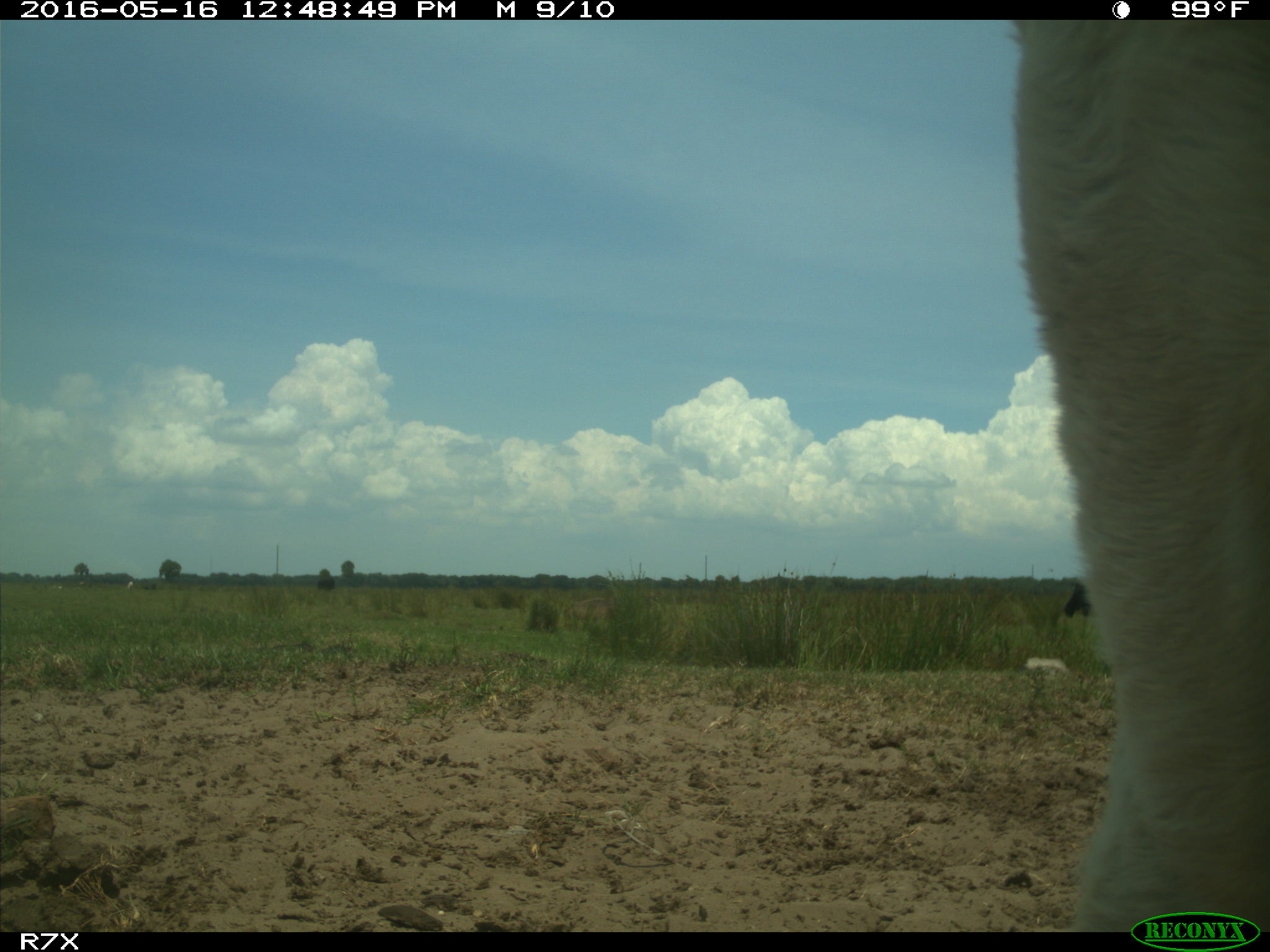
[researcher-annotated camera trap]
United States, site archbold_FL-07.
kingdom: Animalia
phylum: Chordata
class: Mammalia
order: Artiodactyla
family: Bovidae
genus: Bos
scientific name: Bos taurus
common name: domestic cow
Bos taurus (domestic cow).